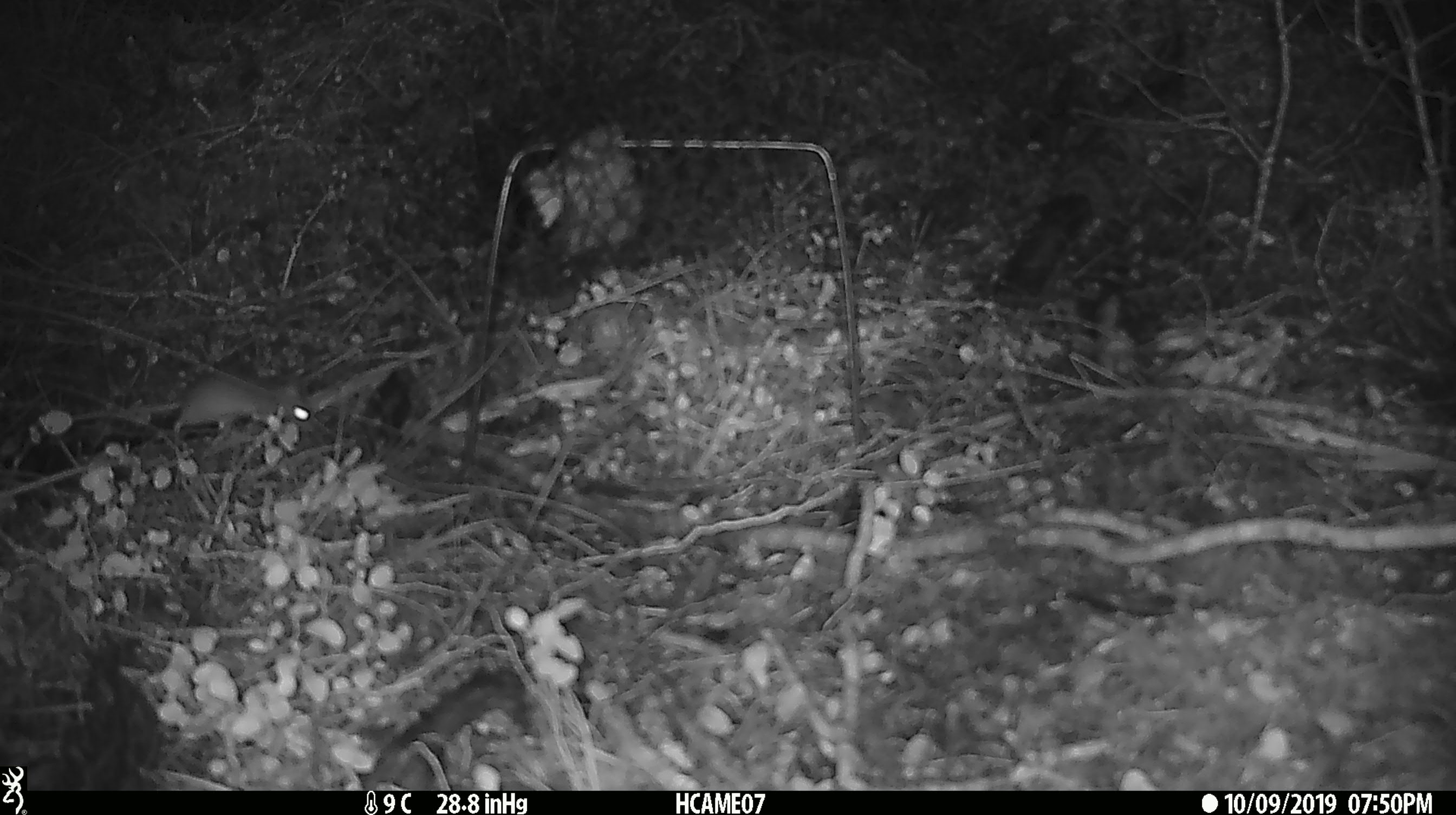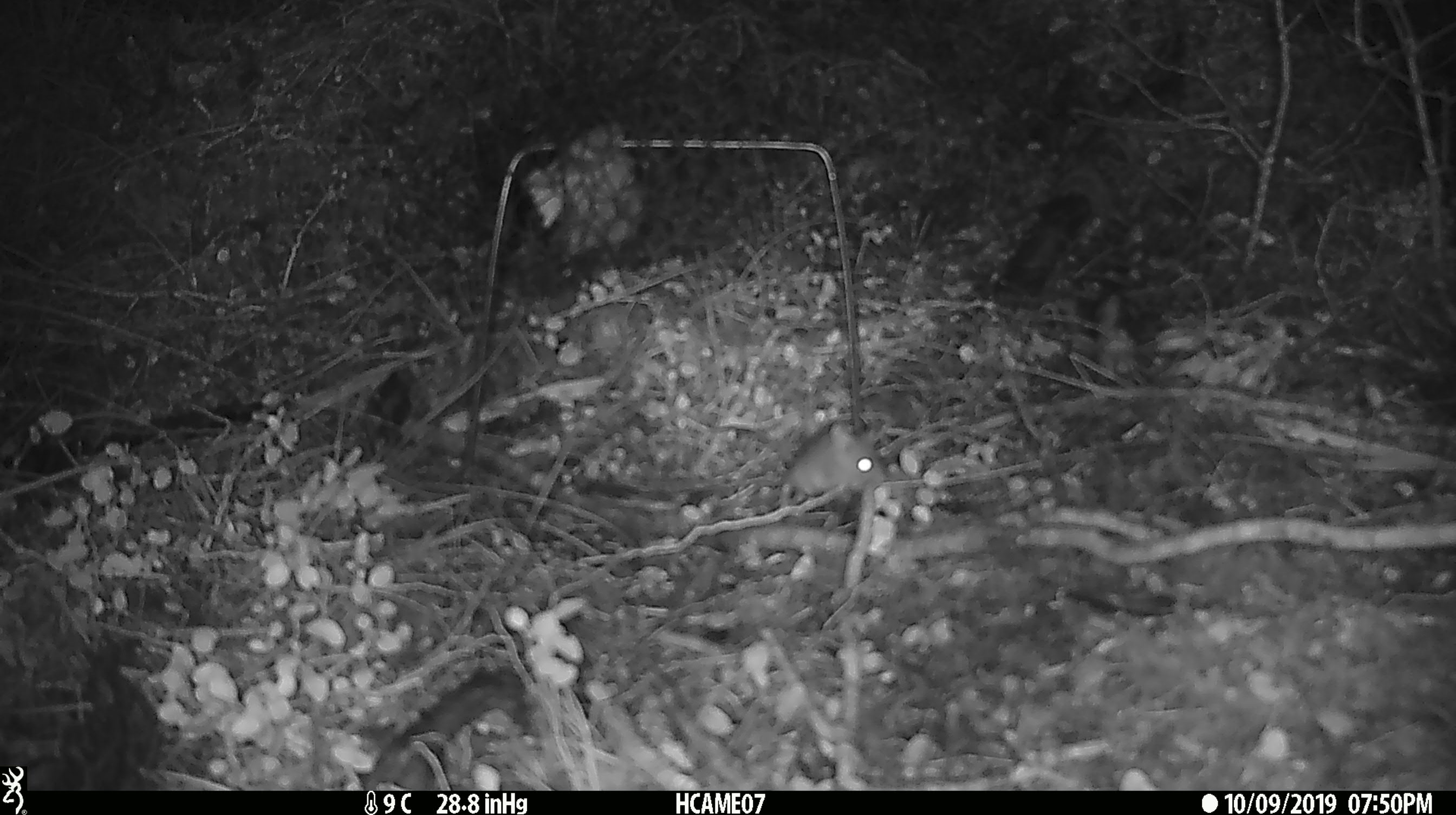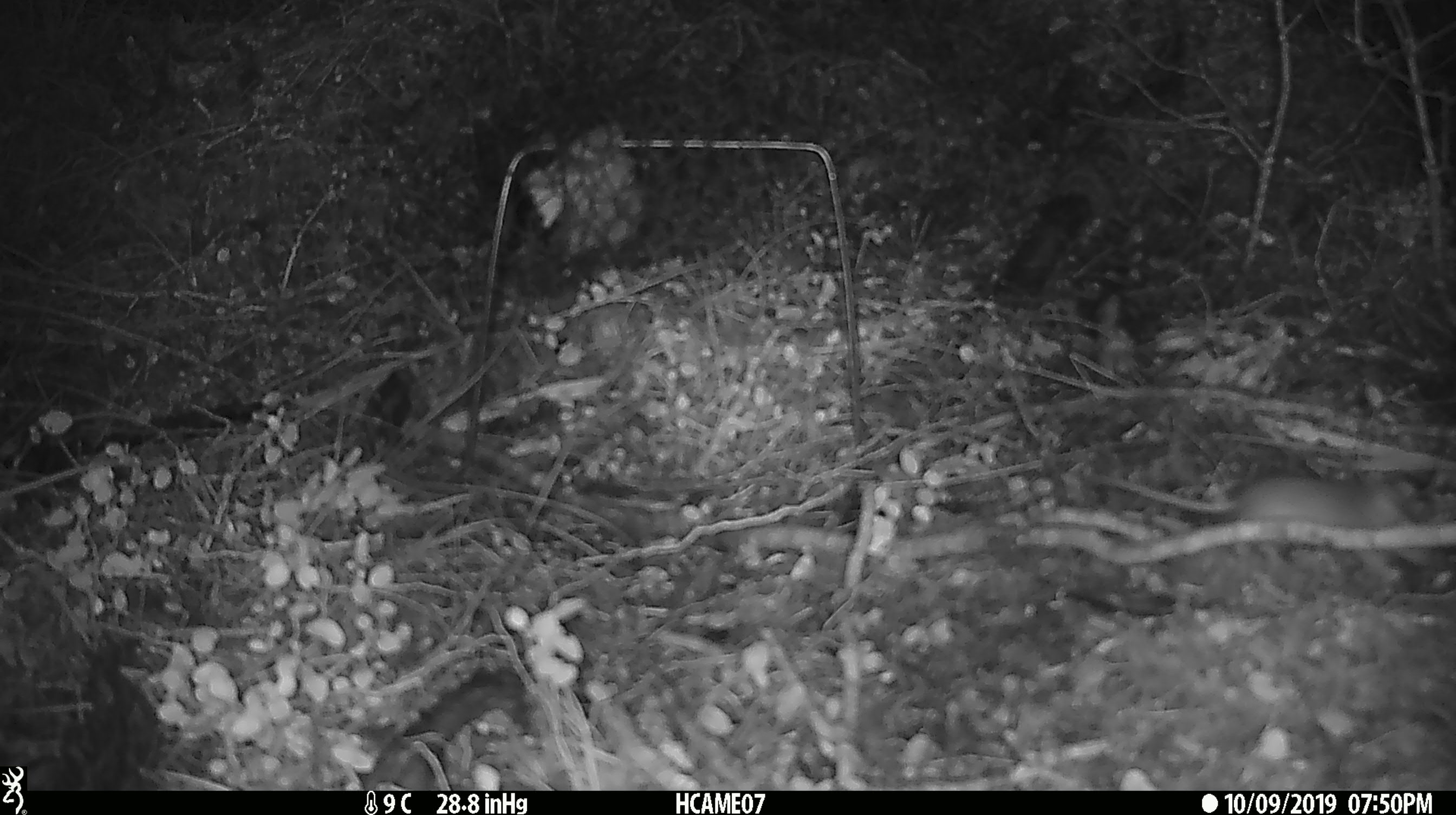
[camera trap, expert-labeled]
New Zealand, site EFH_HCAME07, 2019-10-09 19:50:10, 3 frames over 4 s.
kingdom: Animalia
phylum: Chordata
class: Mammalia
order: Rodentia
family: Muridae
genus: Mus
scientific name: Mus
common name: mouse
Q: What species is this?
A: Mouse (Mus).